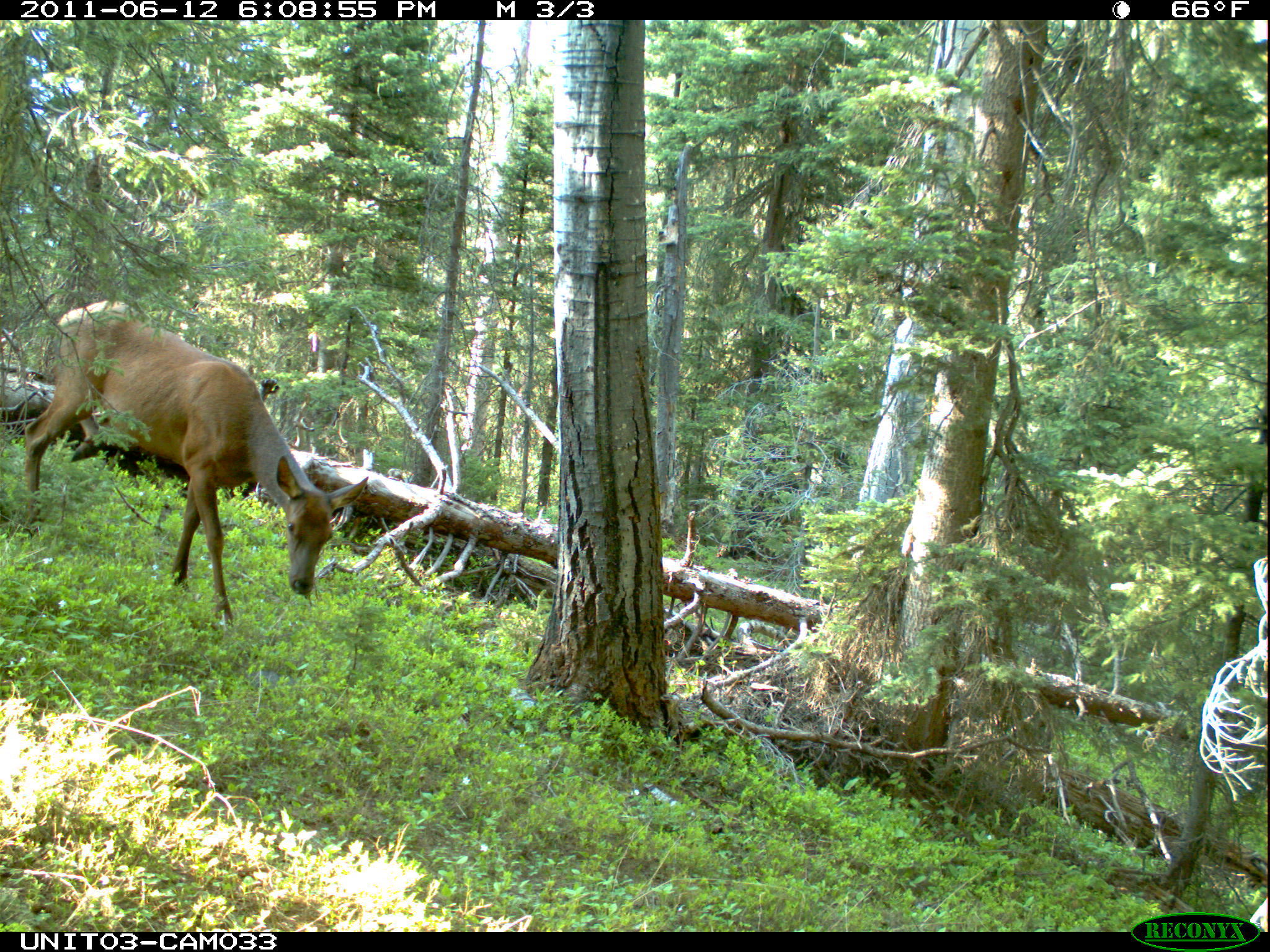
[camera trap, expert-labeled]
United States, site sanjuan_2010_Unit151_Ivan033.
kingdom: Animalia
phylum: Chordata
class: Mammalia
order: Artiodactyla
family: Cervidae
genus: Cervus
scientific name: Cervus elaphus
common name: red deer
Cervus elaphus (red deer).